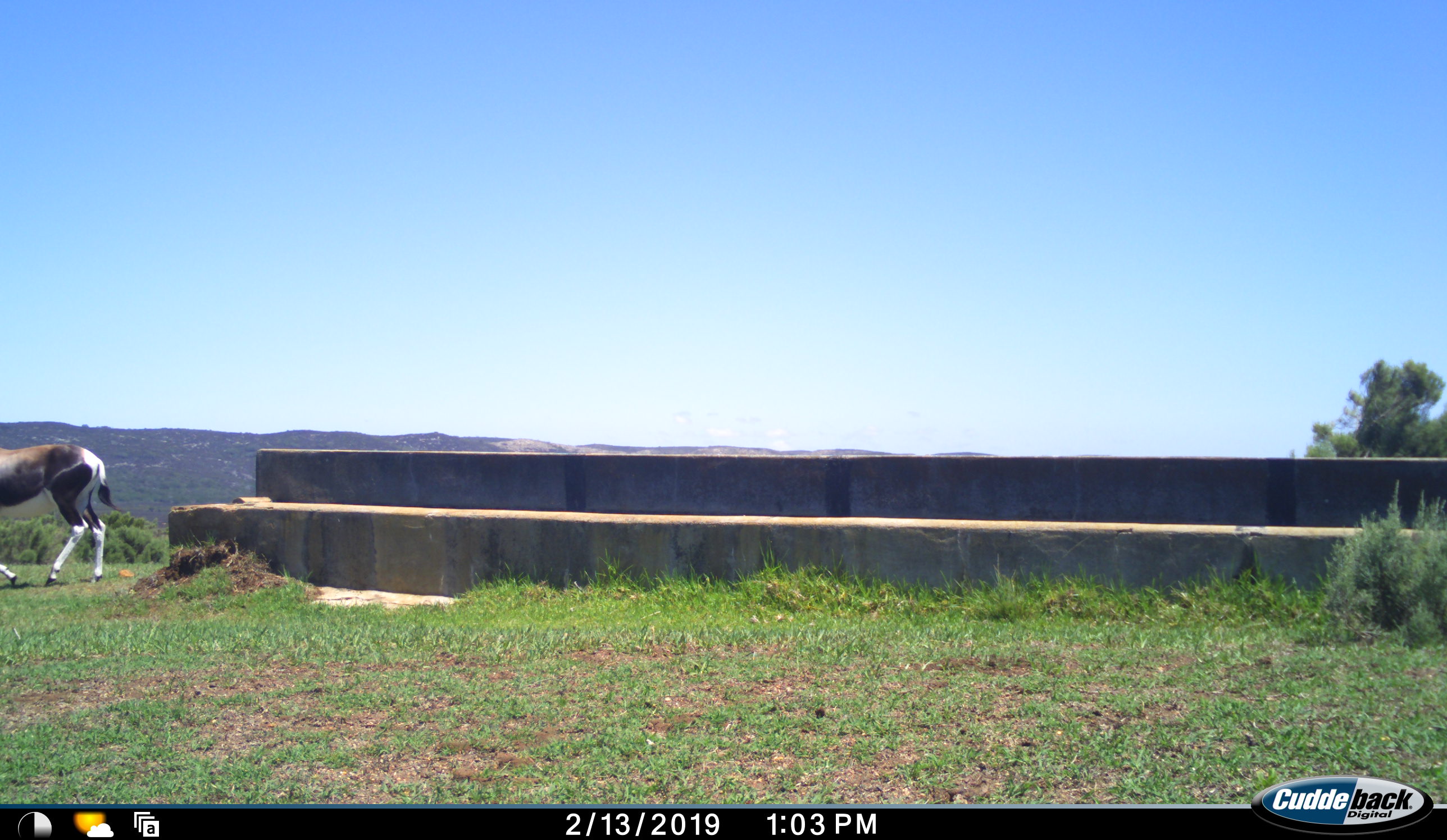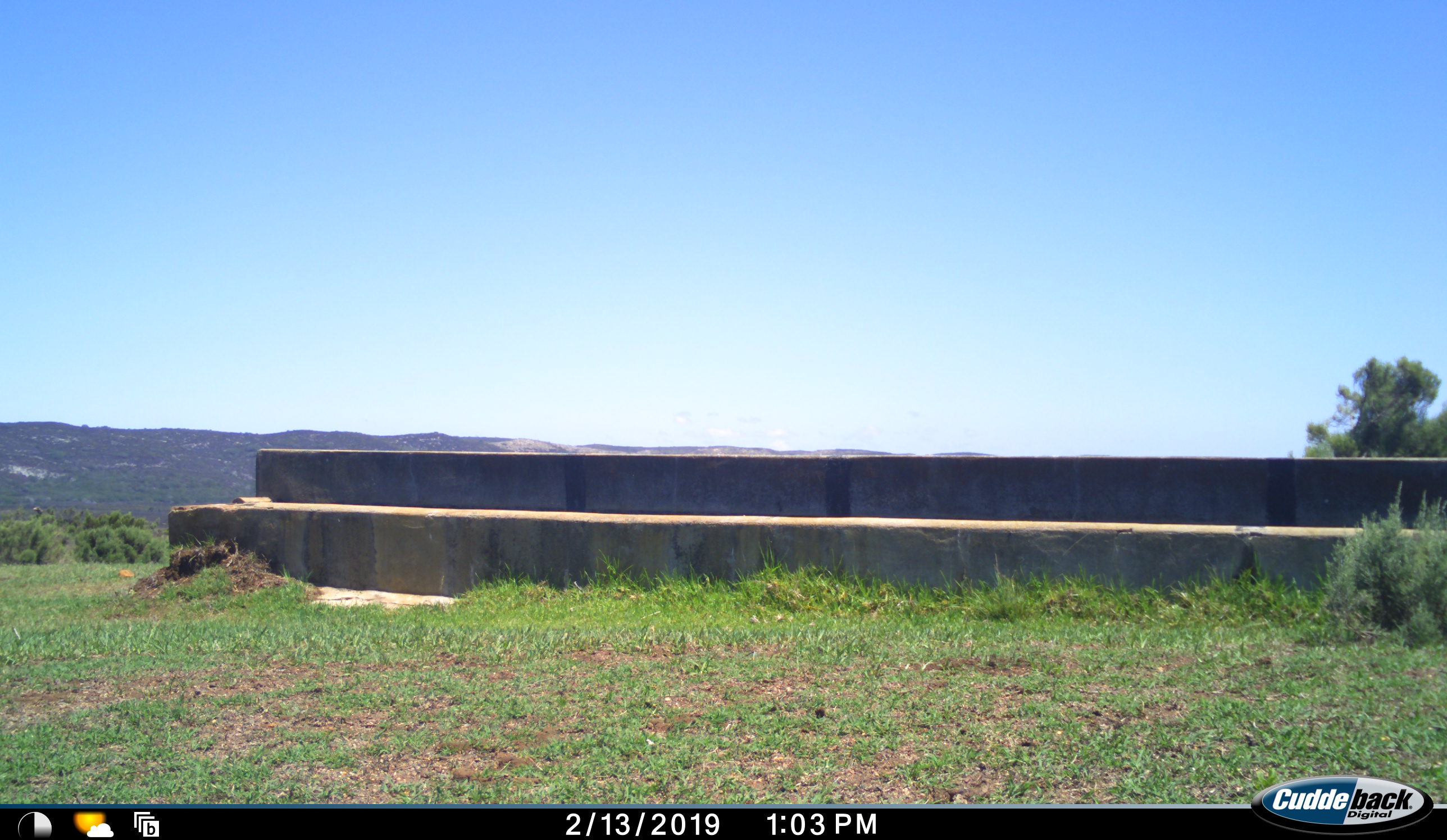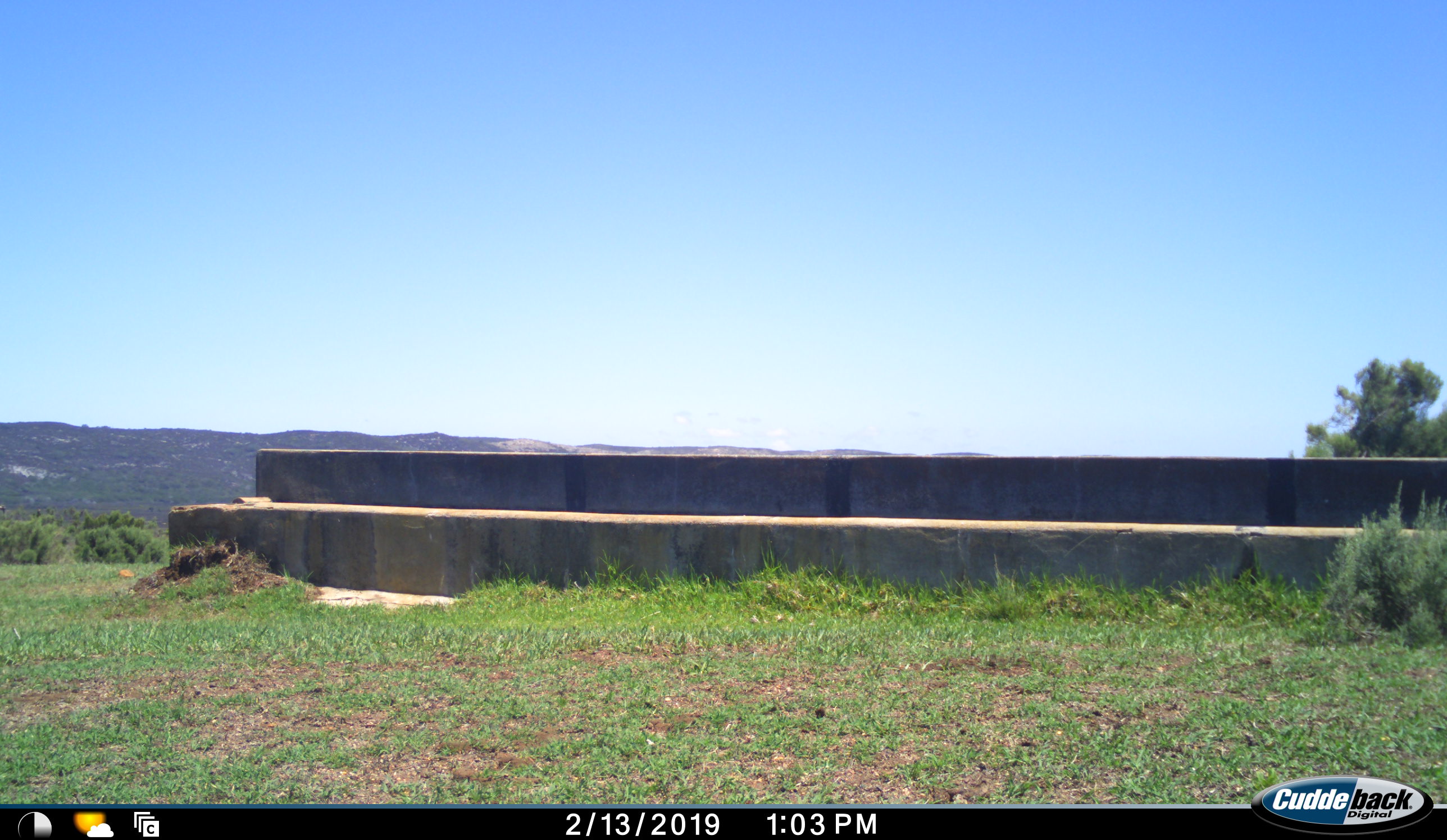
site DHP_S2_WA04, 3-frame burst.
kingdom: Animalia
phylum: Chordata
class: Mammalia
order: Artiodactyla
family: Bovidae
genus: Damaliscus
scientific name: Damaliscus pygargus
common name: bontebok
Bontebok (Damaliscus pygargus), count 1. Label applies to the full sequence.